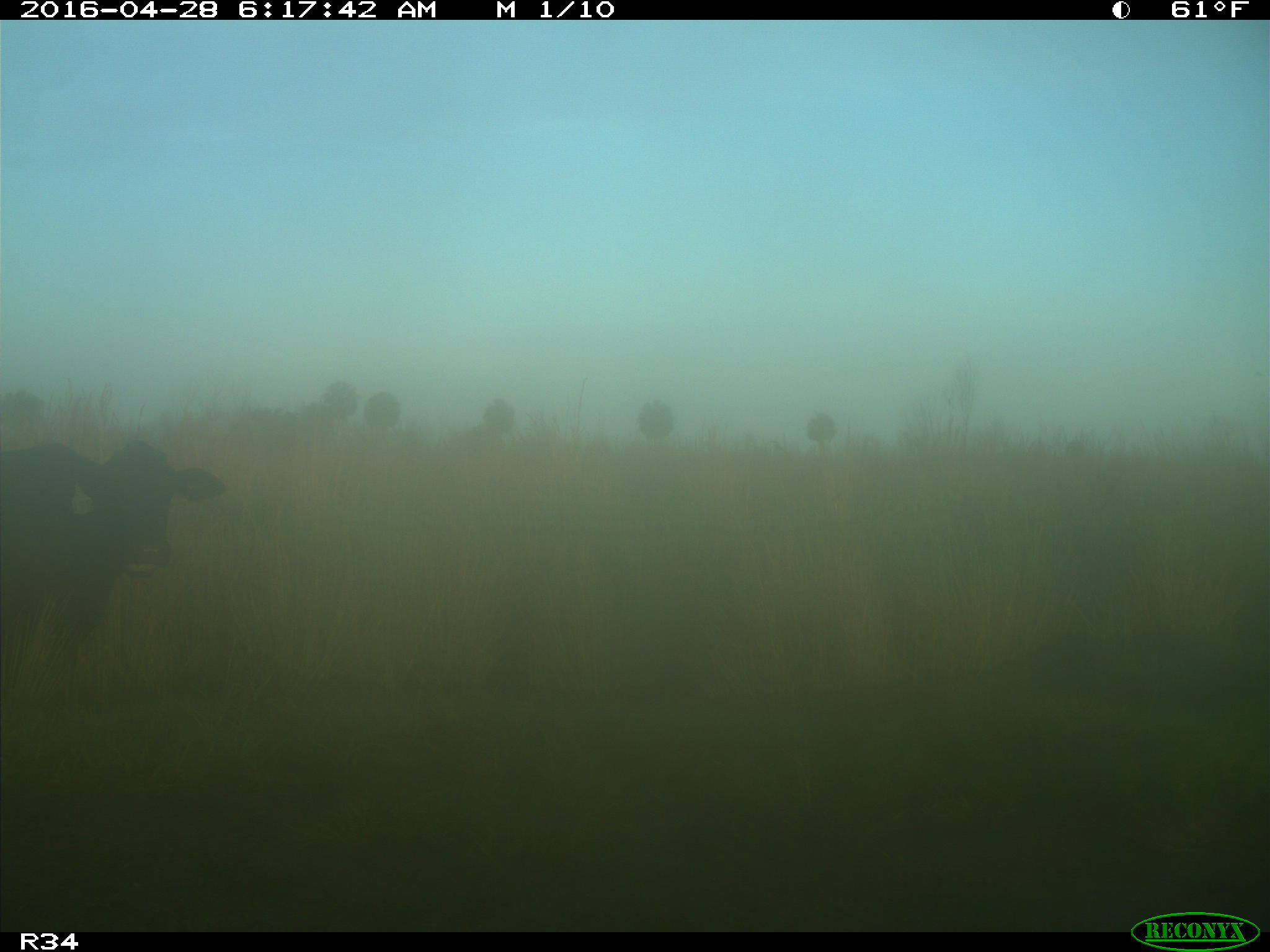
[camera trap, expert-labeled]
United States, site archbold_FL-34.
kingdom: Animalia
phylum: Chordata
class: Mammalia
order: Artiodactyla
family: Bovidae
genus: Bos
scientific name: Bos taurus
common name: domestic cow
Bos taurus (domestic cow).